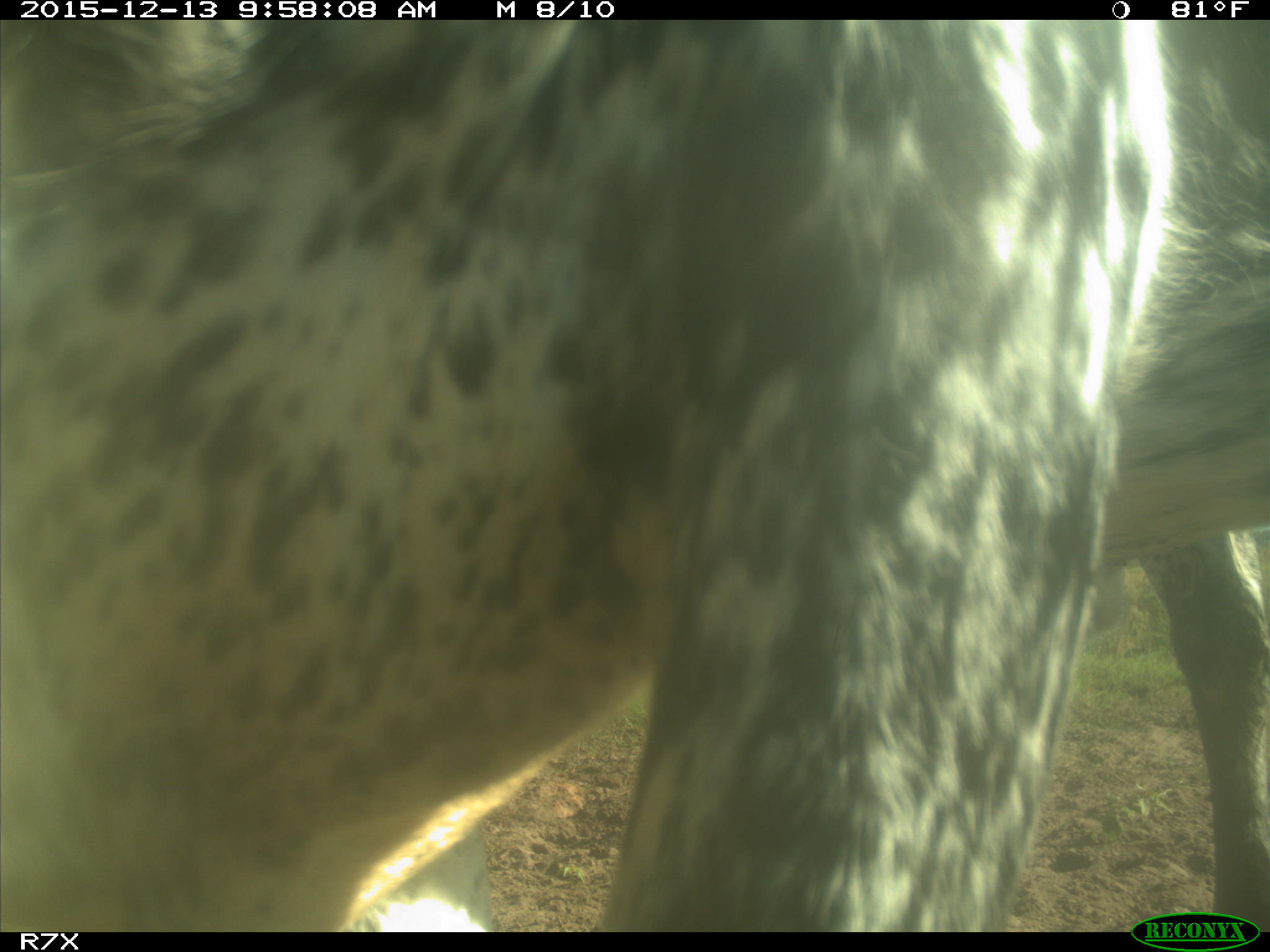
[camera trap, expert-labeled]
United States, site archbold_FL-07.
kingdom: Animalia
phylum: Chordata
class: Mammalia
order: Artiodactyla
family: Bovidae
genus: Bos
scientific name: Bos taurus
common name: domestic cow